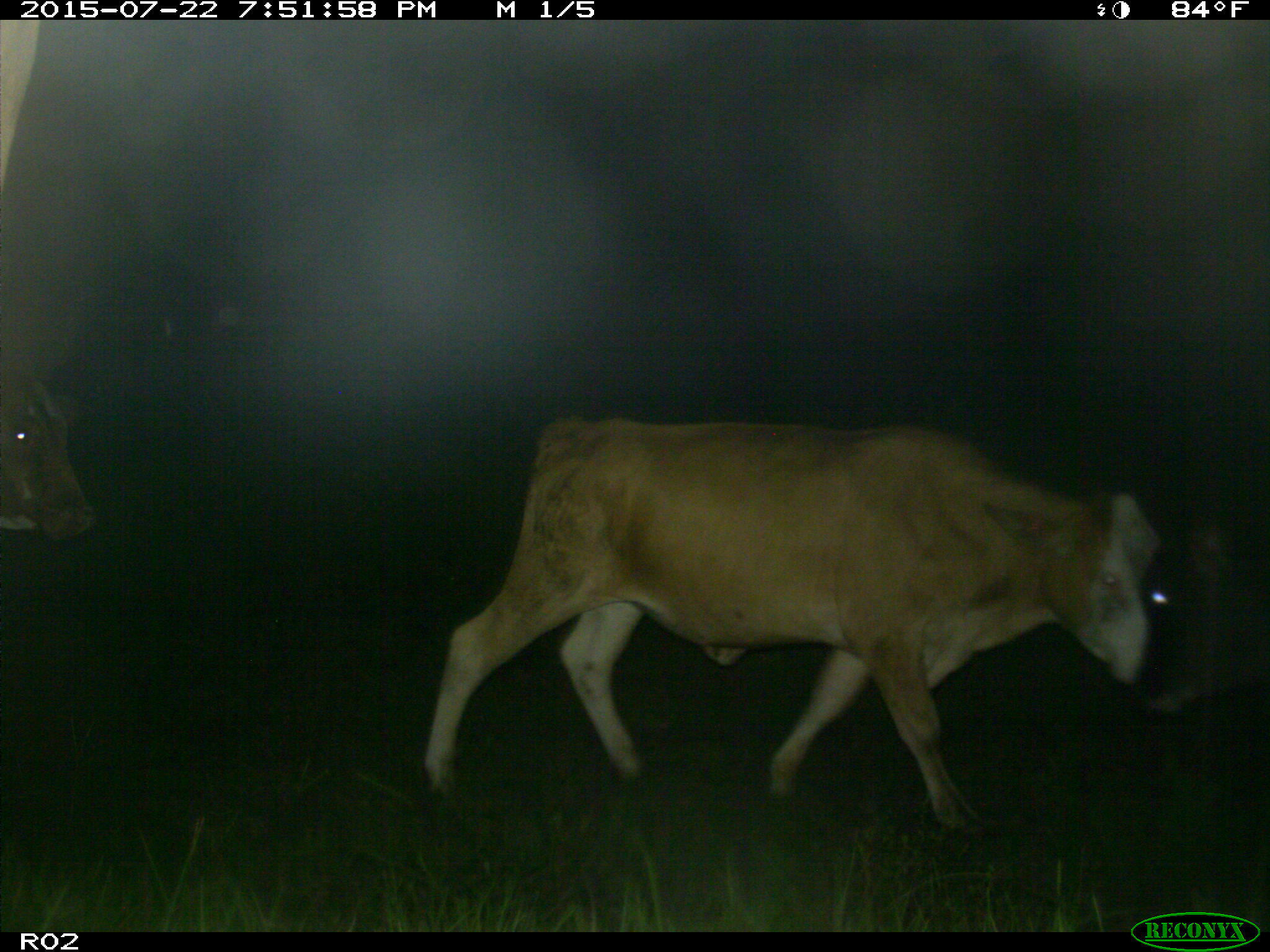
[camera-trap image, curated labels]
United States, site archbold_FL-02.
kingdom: Animalia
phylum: Chordata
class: Mammalia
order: Artiodactyla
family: Bovidae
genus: Bos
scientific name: Bos taurus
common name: domestic cow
Bos taurus (domestic cow).